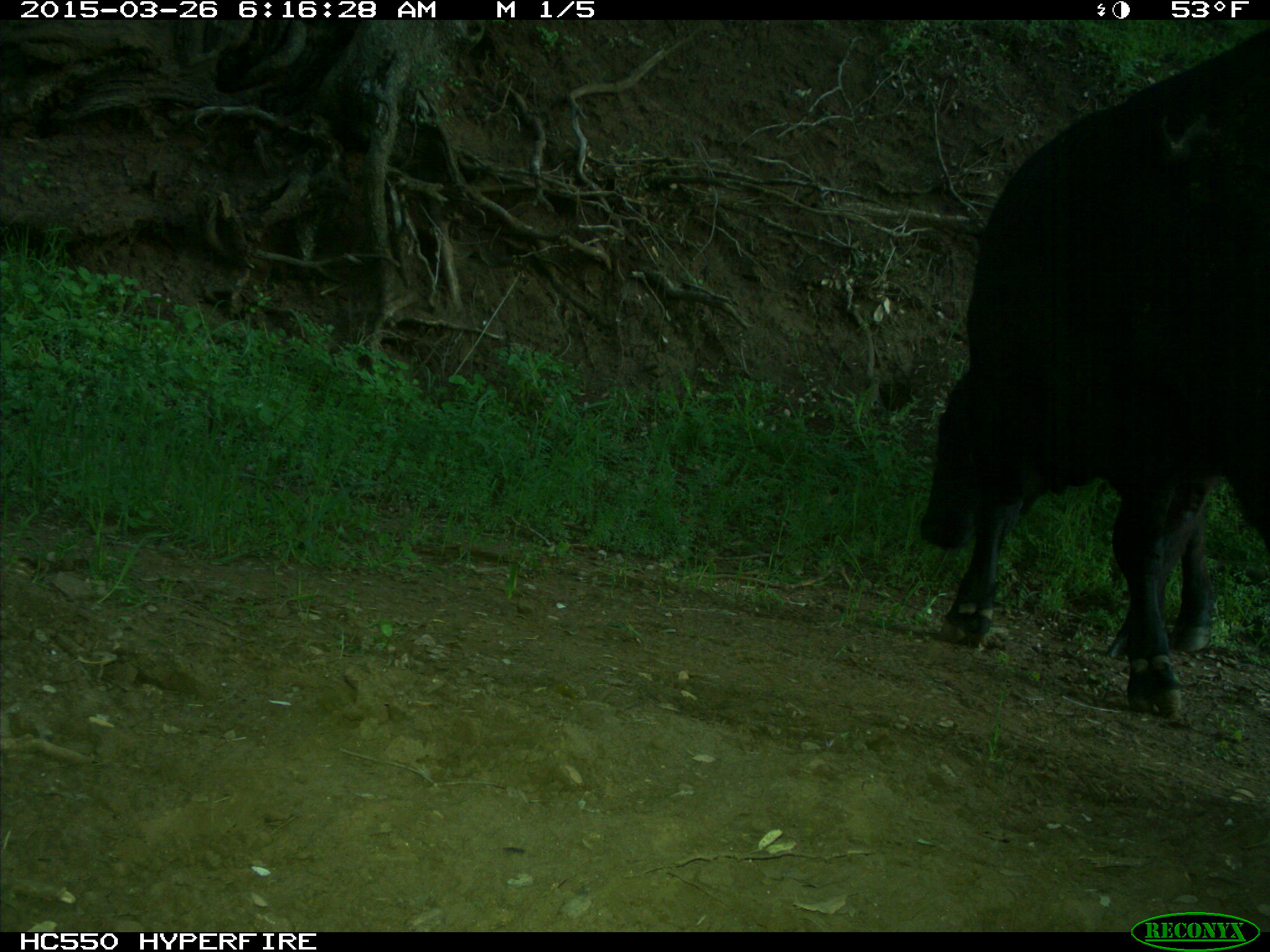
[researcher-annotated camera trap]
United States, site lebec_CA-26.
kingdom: Animalia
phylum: Chordata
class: Mammalia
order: Artiodactyla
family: Bovidae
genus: Bos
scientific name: Bos taurus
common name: domestic cow